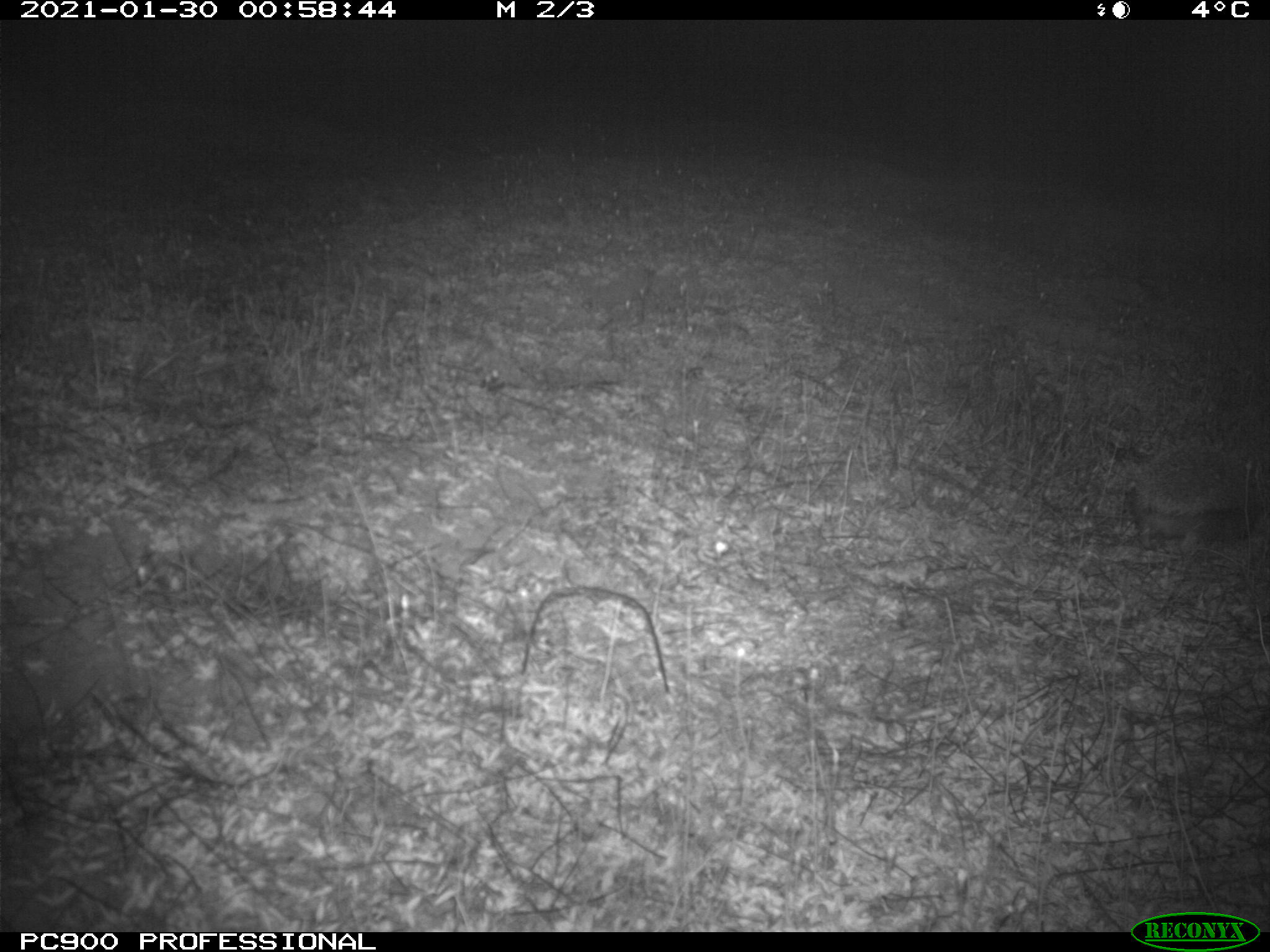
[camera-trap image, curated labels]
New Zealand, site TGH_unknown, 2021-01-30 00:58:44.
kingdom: Animalia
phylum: Chordata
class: Mammalia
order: Eulipotyphla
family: Erinaceidae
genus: Erinaceus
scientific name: Erinaceus europaeus europaeus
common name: european hedgehog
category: hedgehog